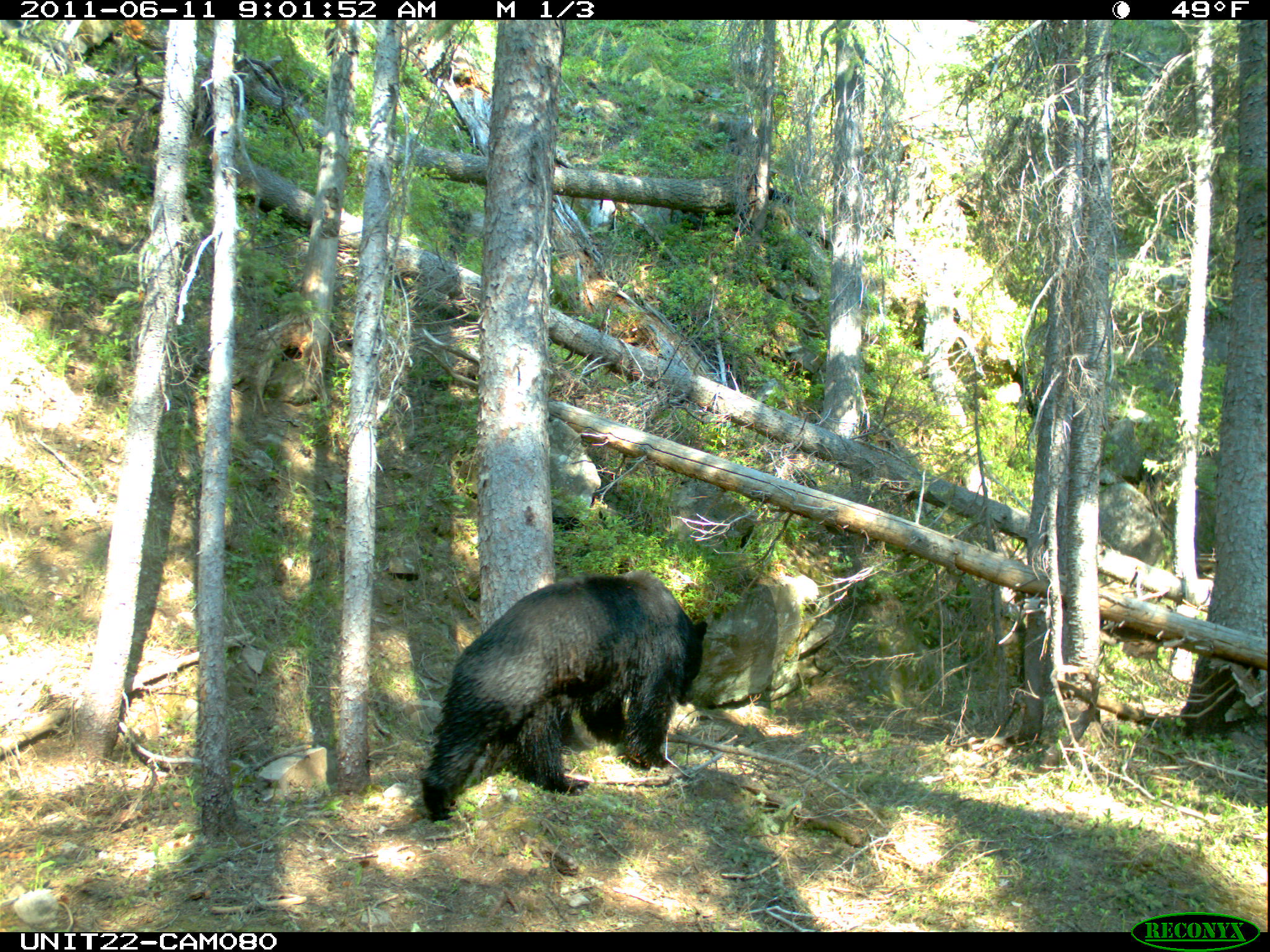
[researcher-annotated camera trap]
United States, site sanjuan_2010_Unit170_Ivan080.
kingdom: Animalia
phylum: Chordata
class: Mammalia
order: Carnivora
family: Ursidae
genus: Ursus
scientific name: Ursus americanus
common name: american black bear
Ursus americanus (american black bear).